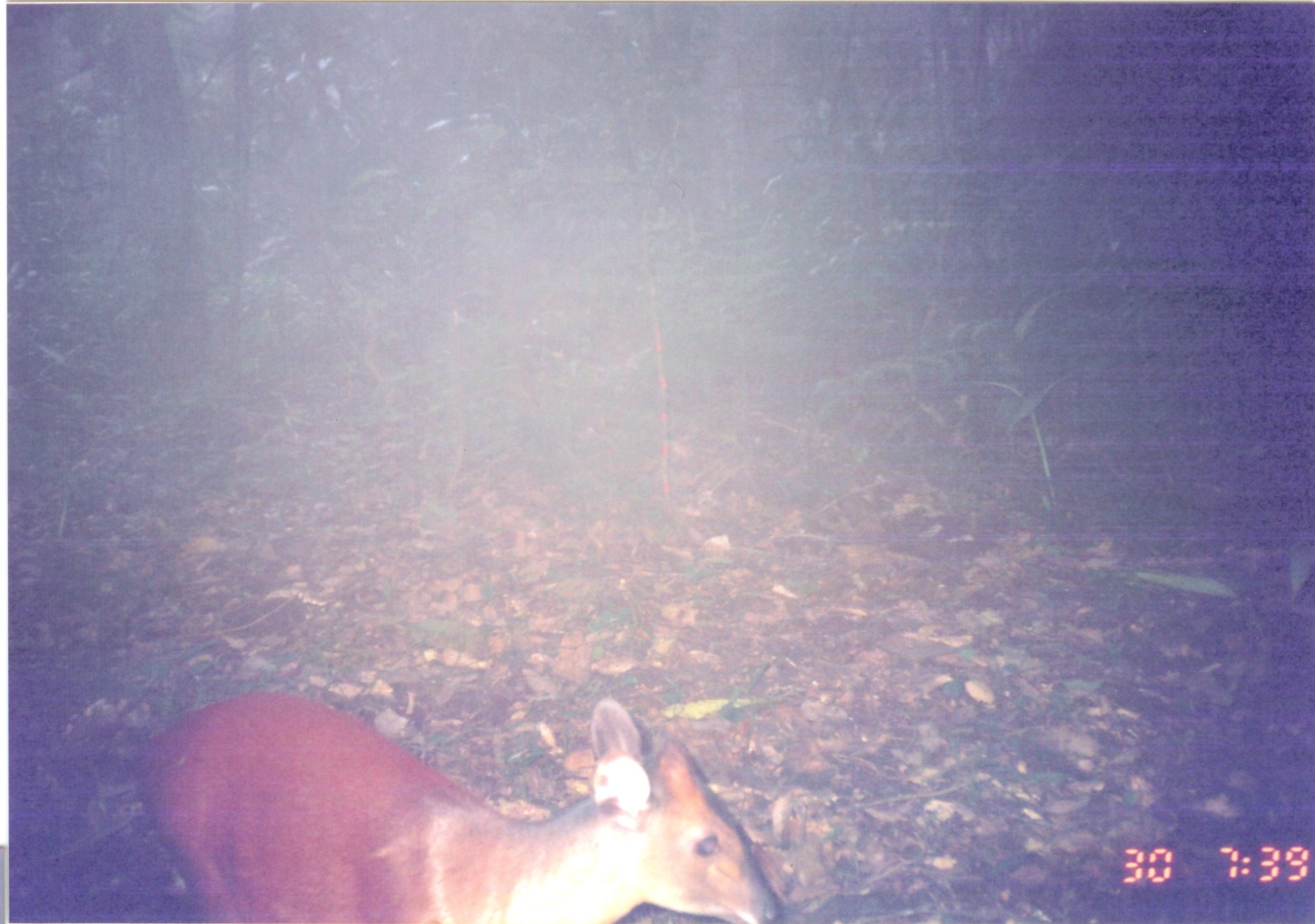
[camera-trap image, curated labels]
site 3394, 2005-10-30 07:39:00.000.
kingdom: Animalia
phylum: Chordata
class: Mammalia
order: Artiodactyla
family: Bovidae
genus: Cephalophus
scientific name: Cephalophus harveyi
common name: harvey's duiker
Cephalophus harveyi (harvey's duiker), count 1.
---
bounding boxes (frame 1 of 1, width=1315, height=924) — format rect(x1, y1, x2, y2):
cephalophus harveyi: rect(130, 686, 785, 924)